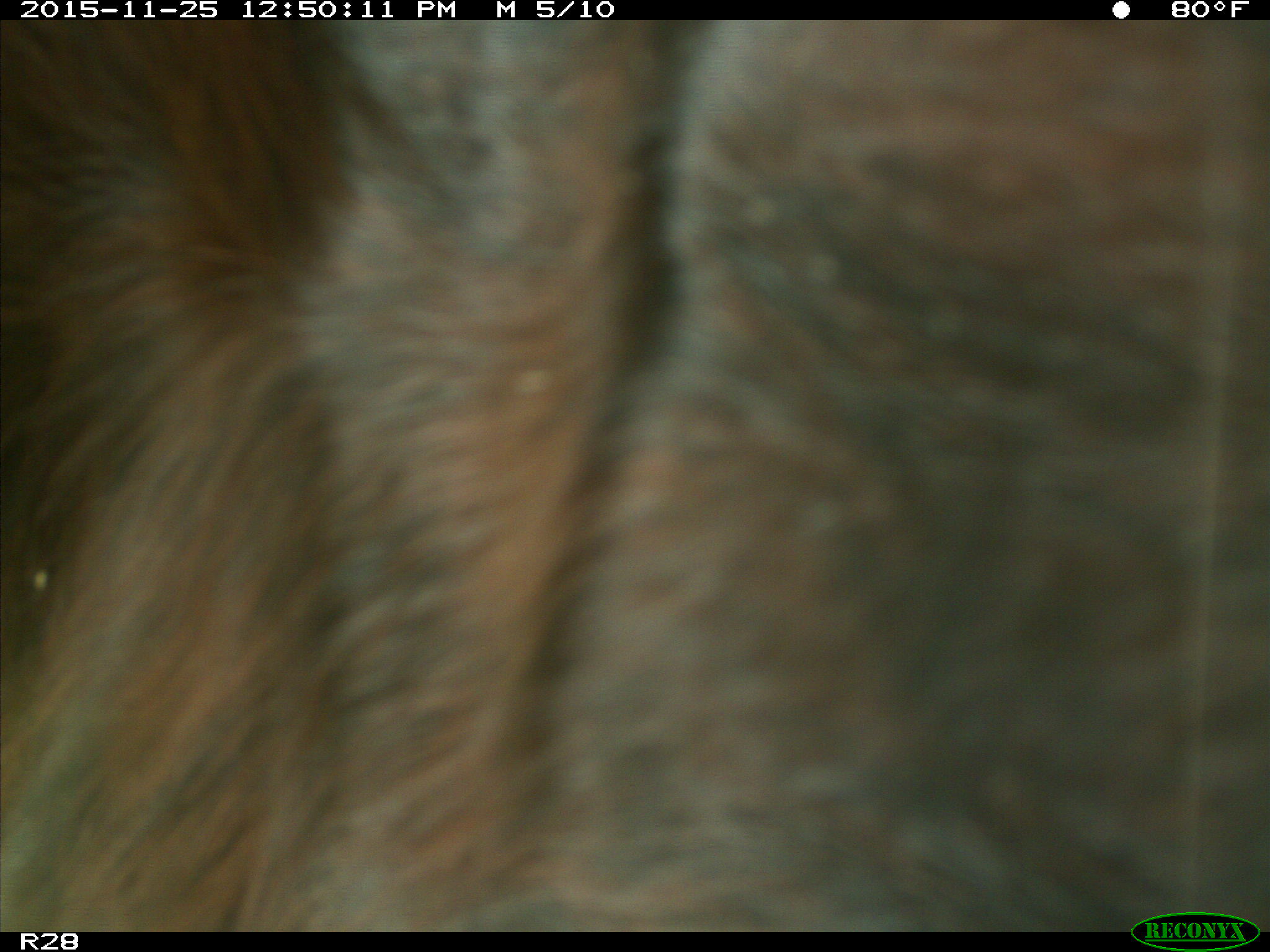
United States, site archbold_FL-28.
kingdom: Animalia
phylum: Chordata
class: Mammalia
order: Artiodactyla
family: Bovidae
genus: Bos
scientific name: Bos taurus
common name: domestic cow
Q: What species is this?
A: Bos taurus (domestic cow).